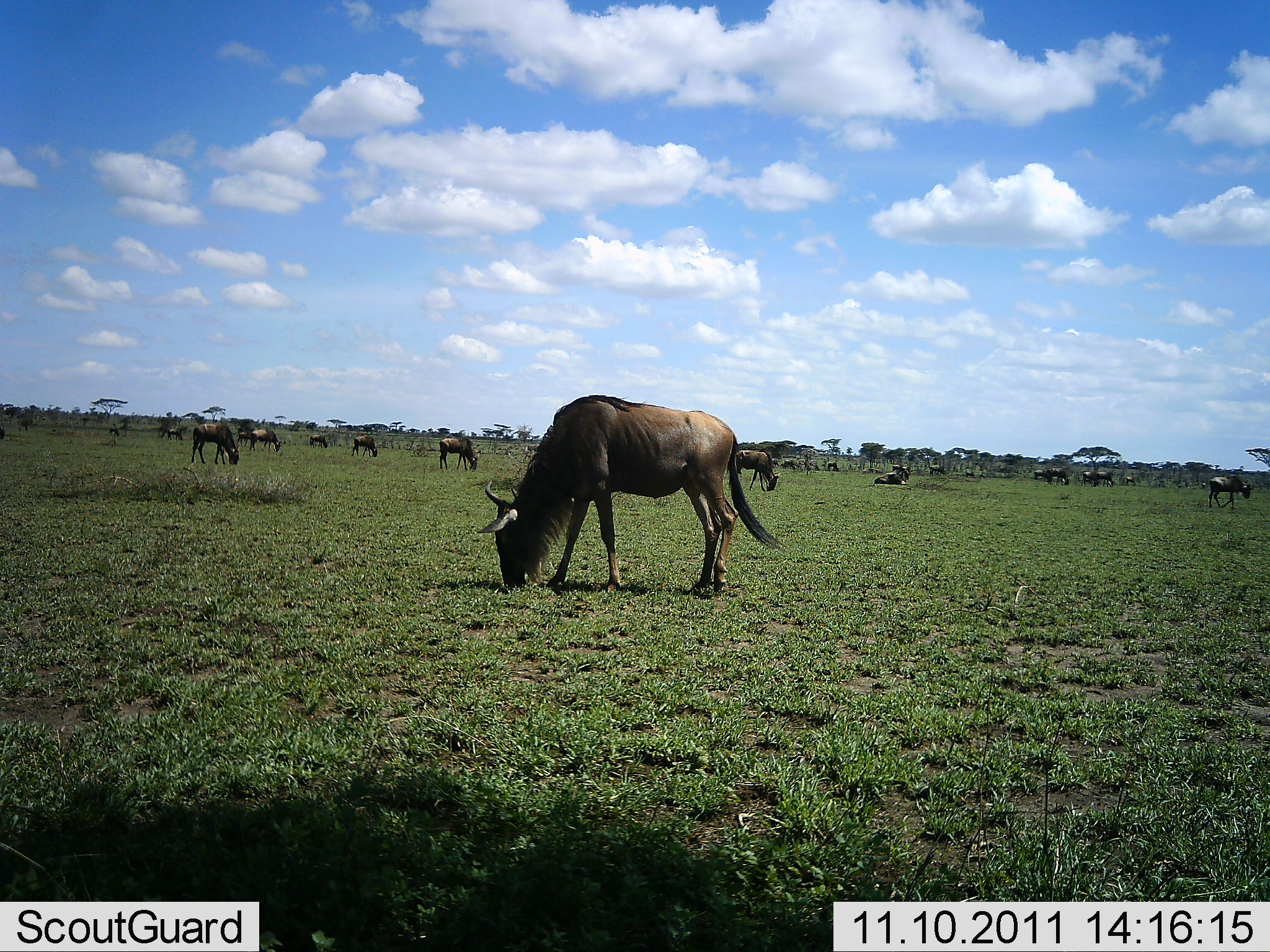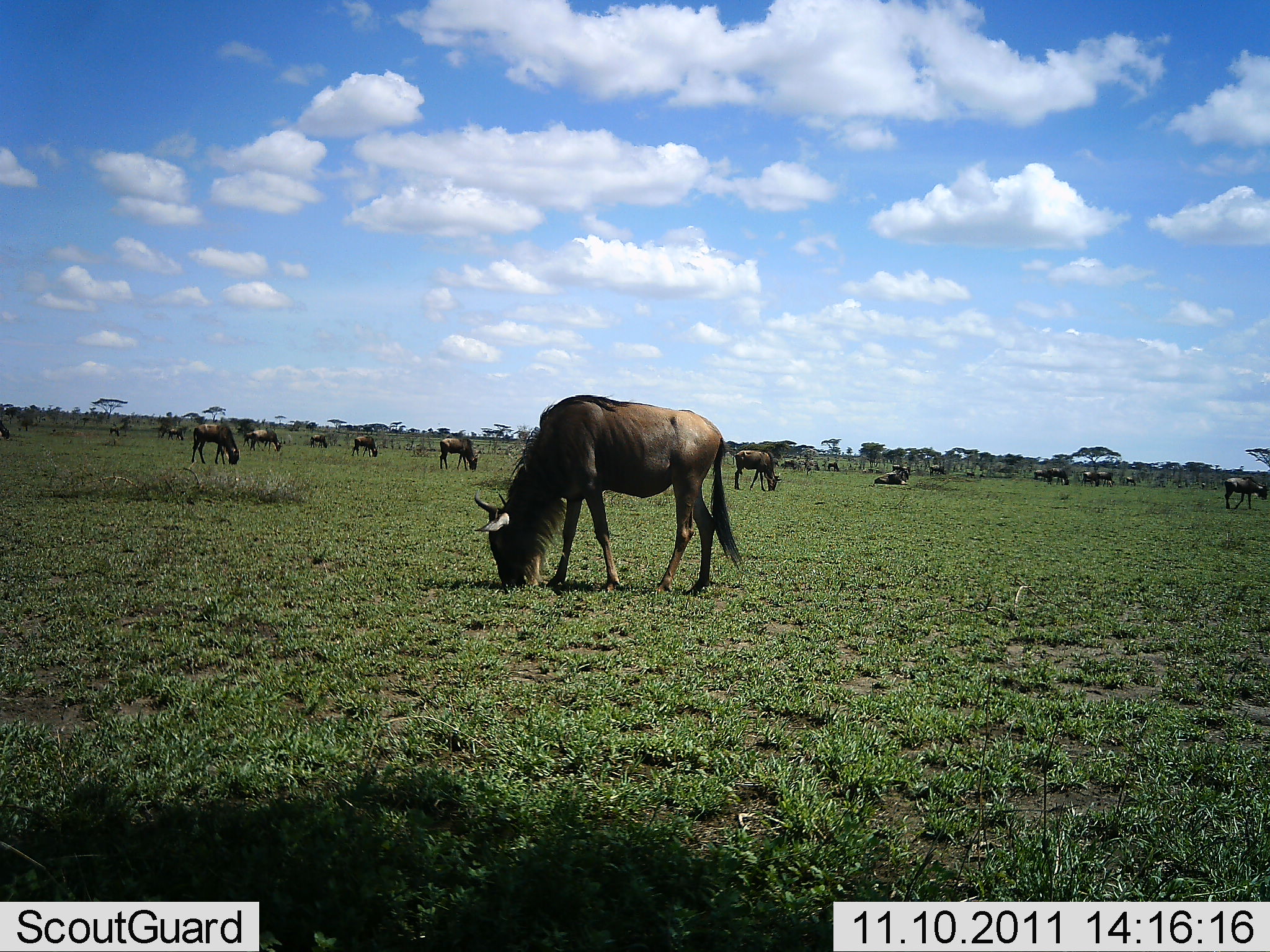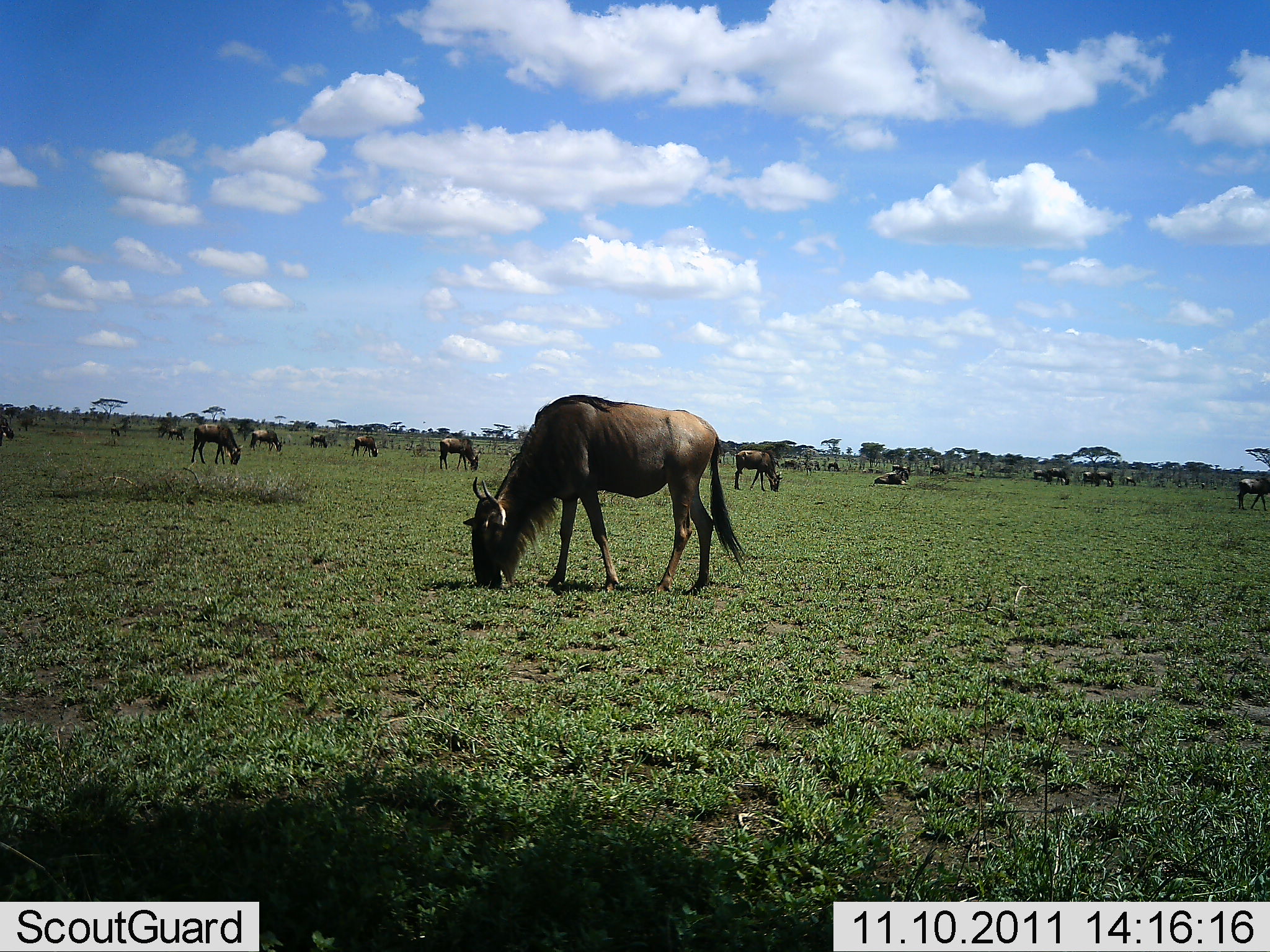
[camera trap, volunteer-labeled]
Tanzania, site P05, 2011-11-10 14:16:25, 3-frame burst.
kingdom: Animalia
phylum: Chordata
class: Mammalia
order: Artiodactyla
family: Bovidae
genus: Connochaetes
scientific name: Connochaetes taurinus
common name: blue wildebeest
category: wildebeest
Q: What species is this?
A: Wildebeest (blue wildebeest) (Connochaetes taurinus).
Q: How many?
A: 11-50.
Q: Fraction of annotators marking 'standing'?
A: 30%.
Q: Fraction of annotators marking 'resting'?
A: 40%.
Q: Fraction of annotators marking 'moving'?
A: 20%.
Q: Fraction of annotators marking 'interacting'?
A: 10%.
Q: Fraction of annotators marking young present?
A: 0%.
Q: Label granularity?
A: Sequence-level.